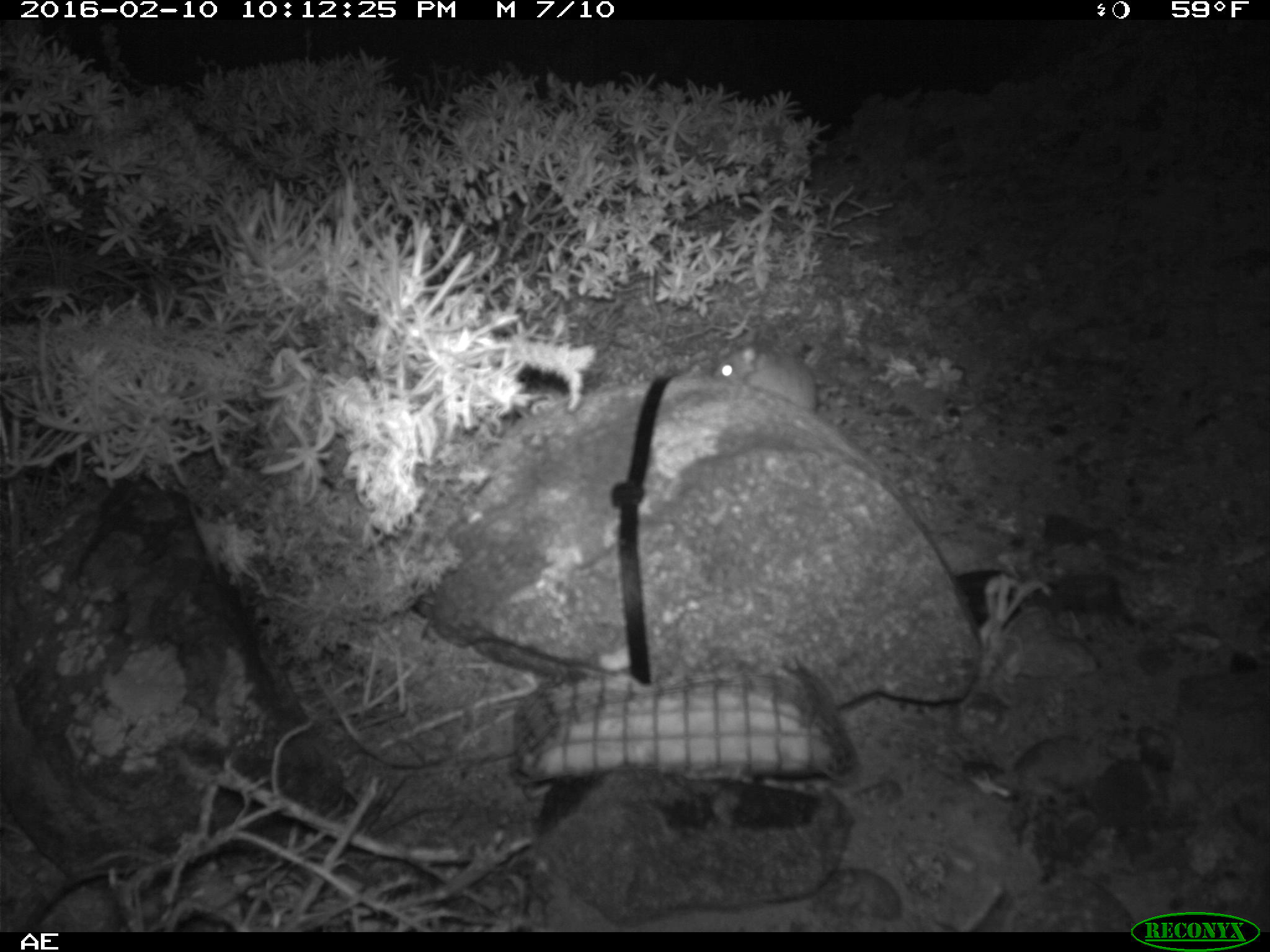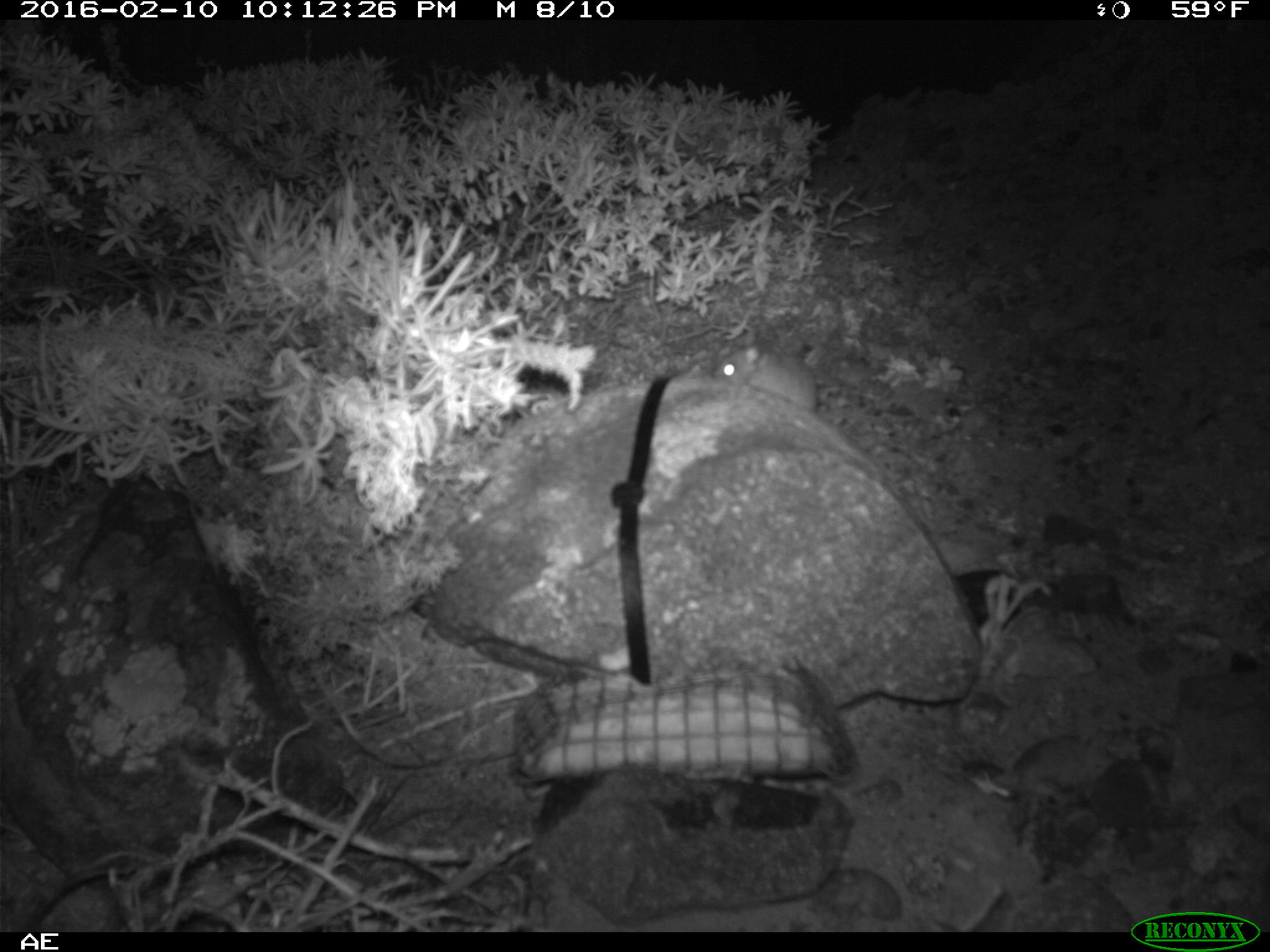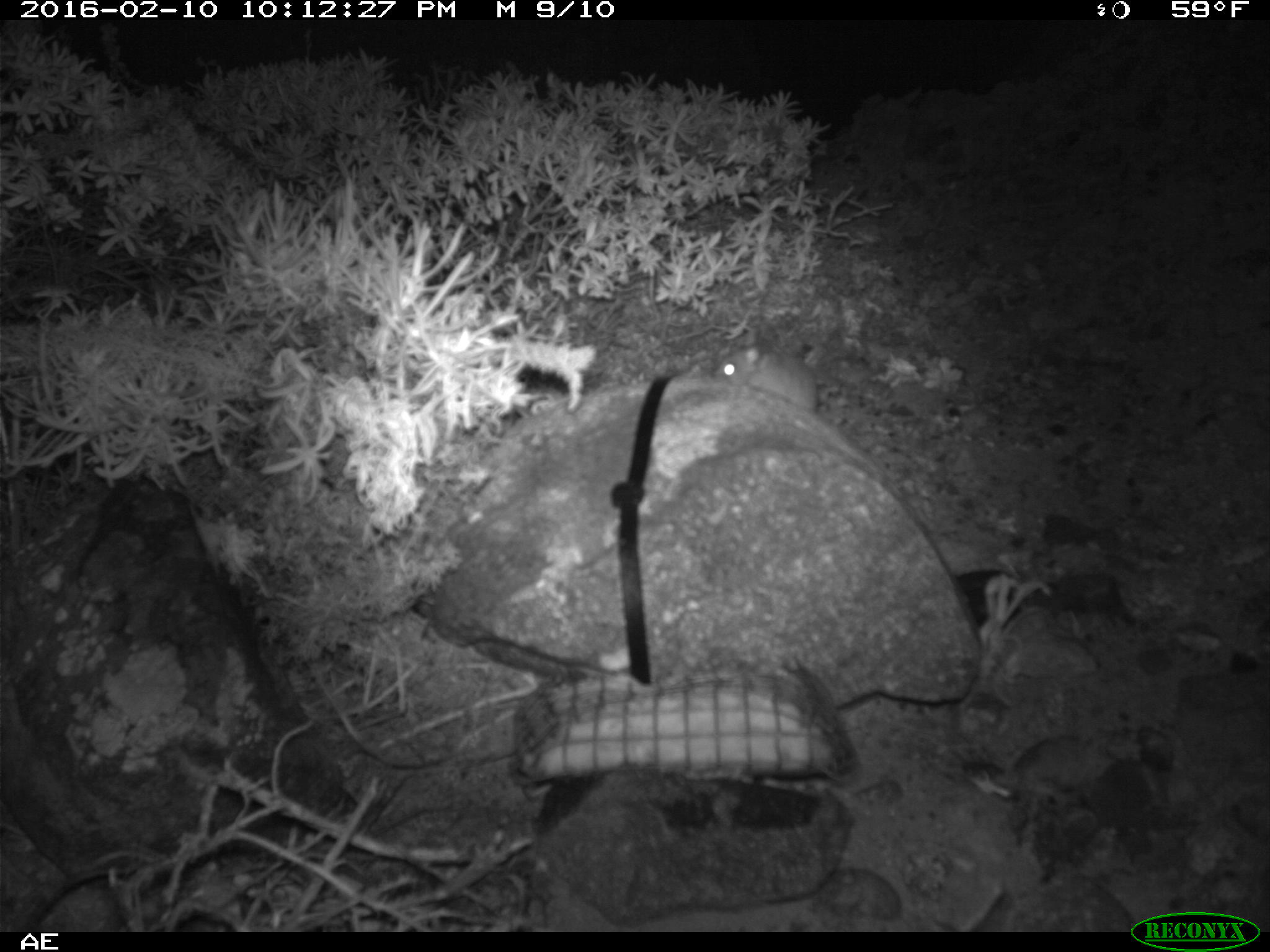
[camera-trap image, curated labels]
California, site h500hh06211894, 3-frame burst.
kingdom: Animalia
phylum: Chordata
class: Mammalia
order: Rodentia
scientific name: Rodentia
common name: rodent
Rodent (Rodentia).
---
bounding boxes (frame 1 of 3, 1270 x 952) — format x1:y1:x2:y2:
rodent: 711:344:818:413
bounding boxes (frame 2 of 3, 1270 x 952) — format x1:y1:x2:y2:
rodent: 711:341:819:416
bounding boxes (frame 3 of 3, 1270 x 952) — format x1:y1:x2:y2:
rodent: 714:328:817:410